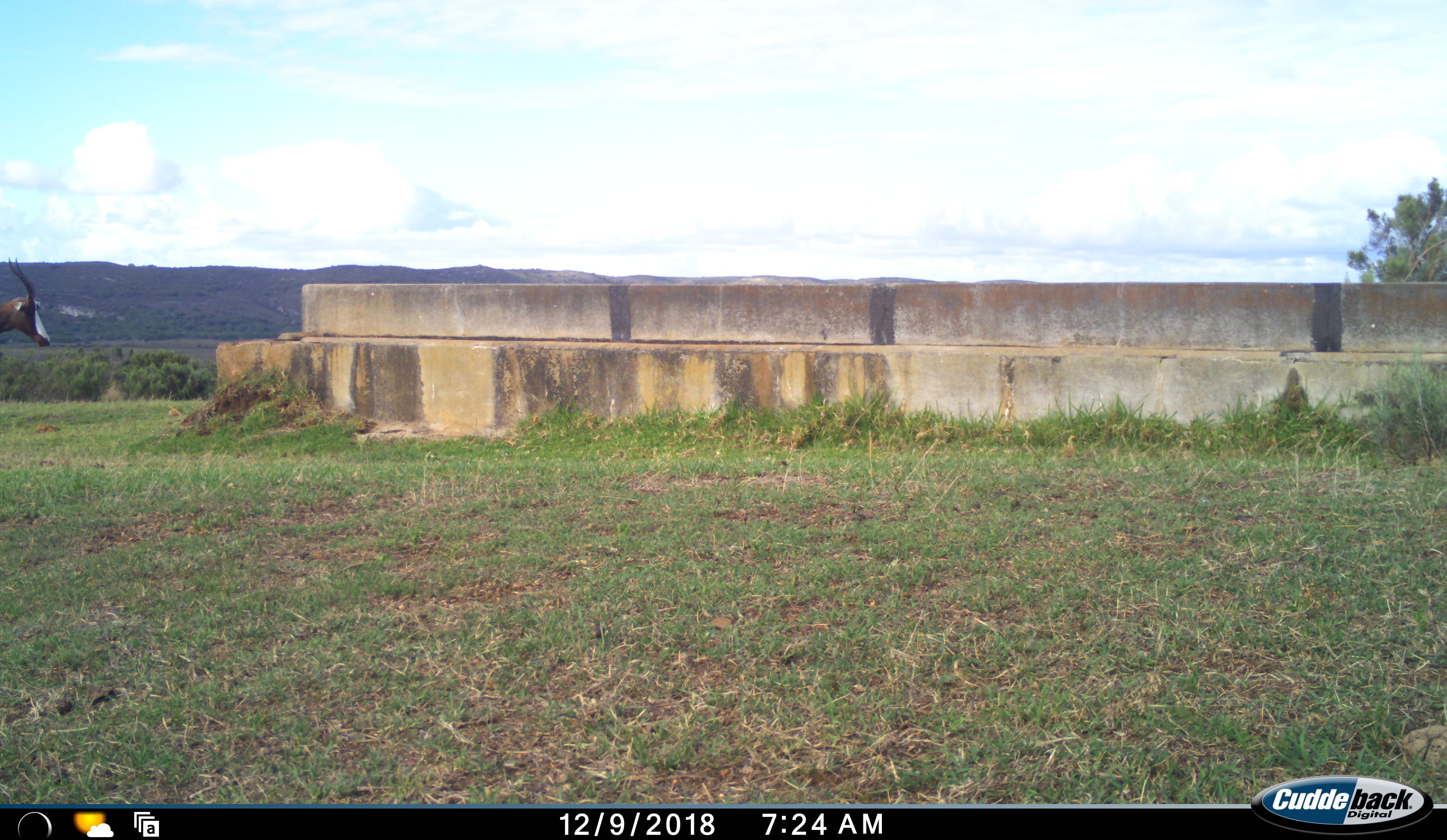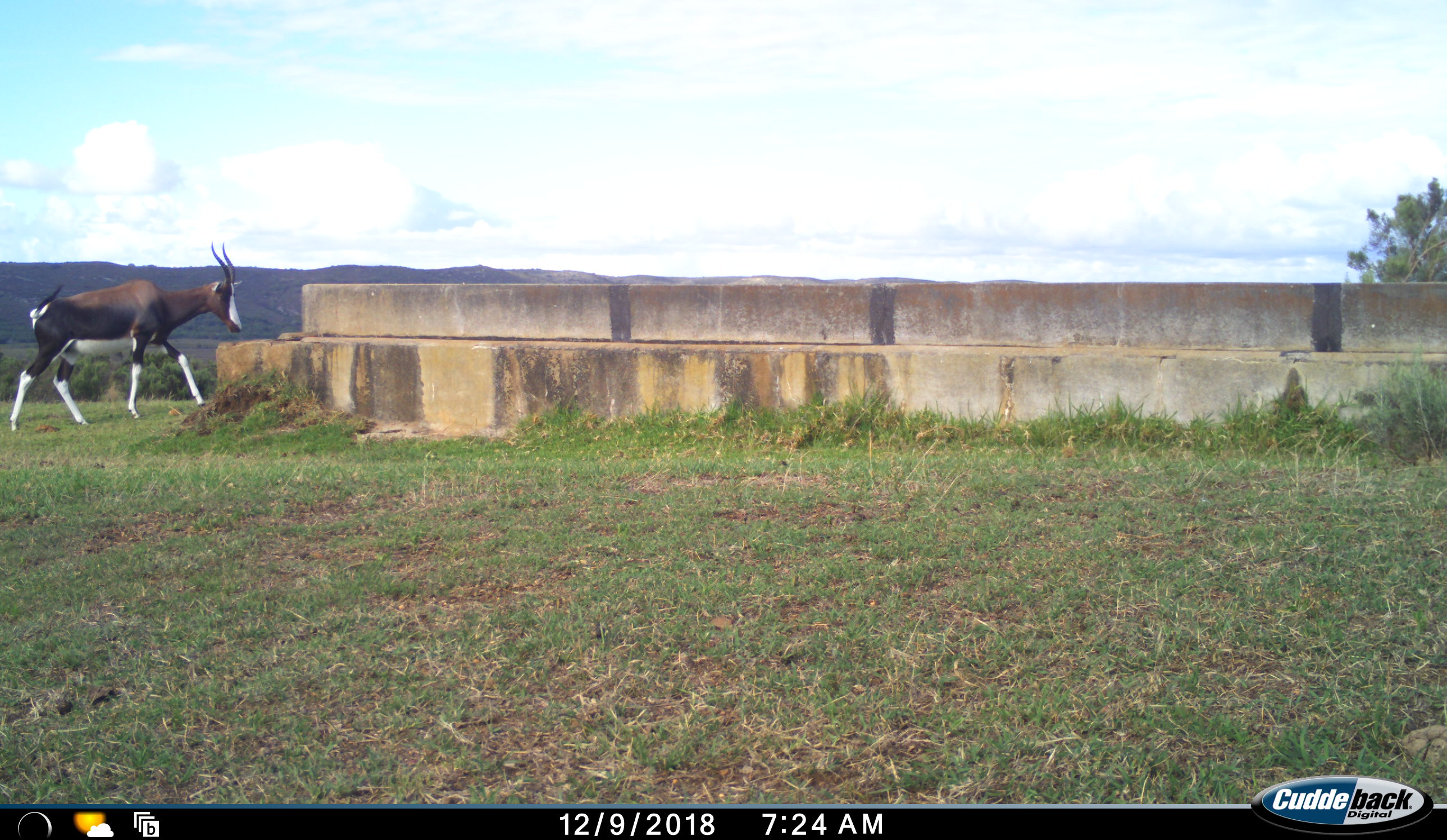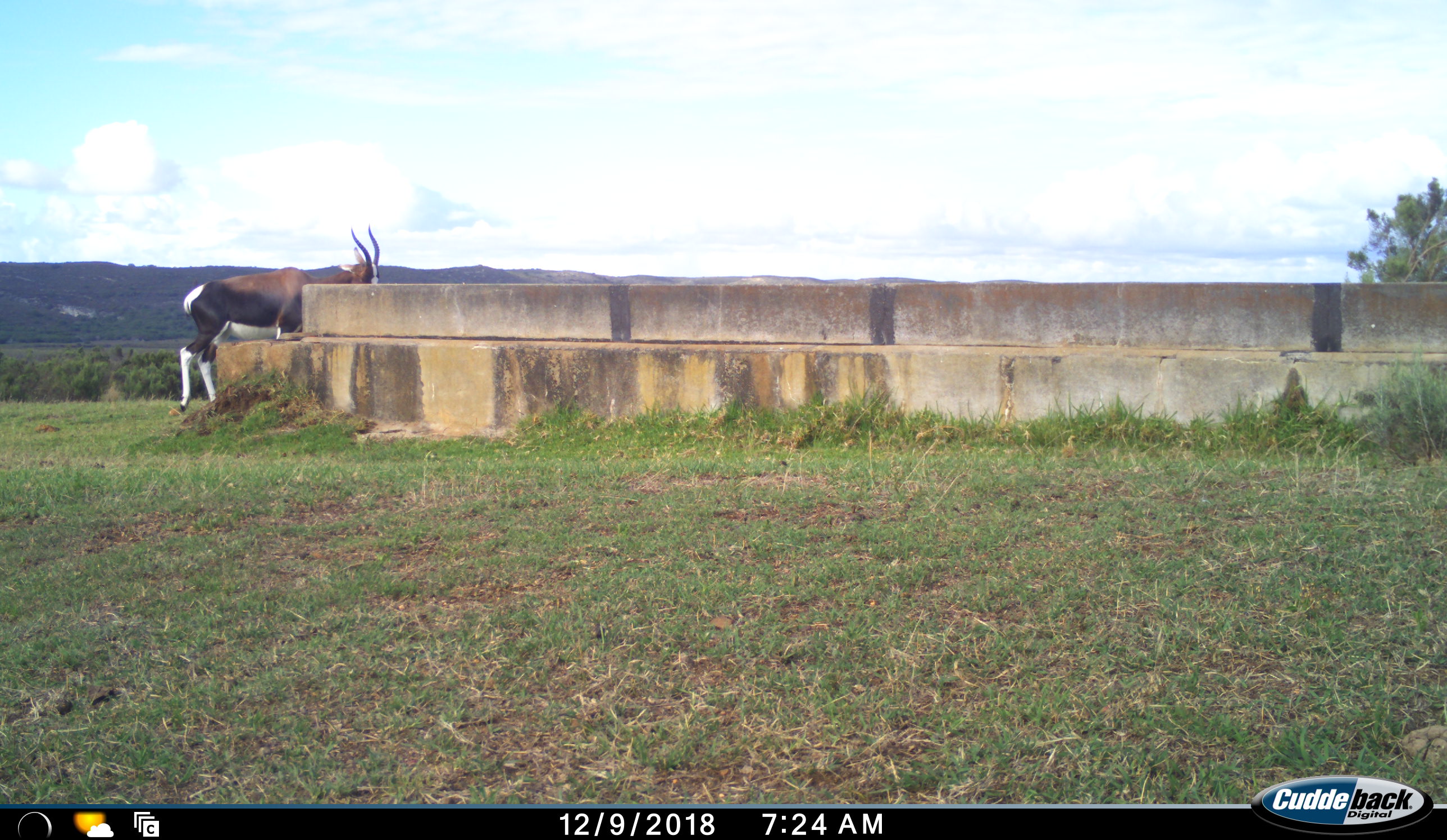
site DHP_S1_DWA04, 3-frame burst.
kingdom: Animalia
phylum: Chordata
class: Mammalia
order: Artiodactyla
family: Bovidae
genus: Damaliscus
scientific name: Damaliscus pygargus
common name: bontebok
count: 1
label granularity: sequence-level